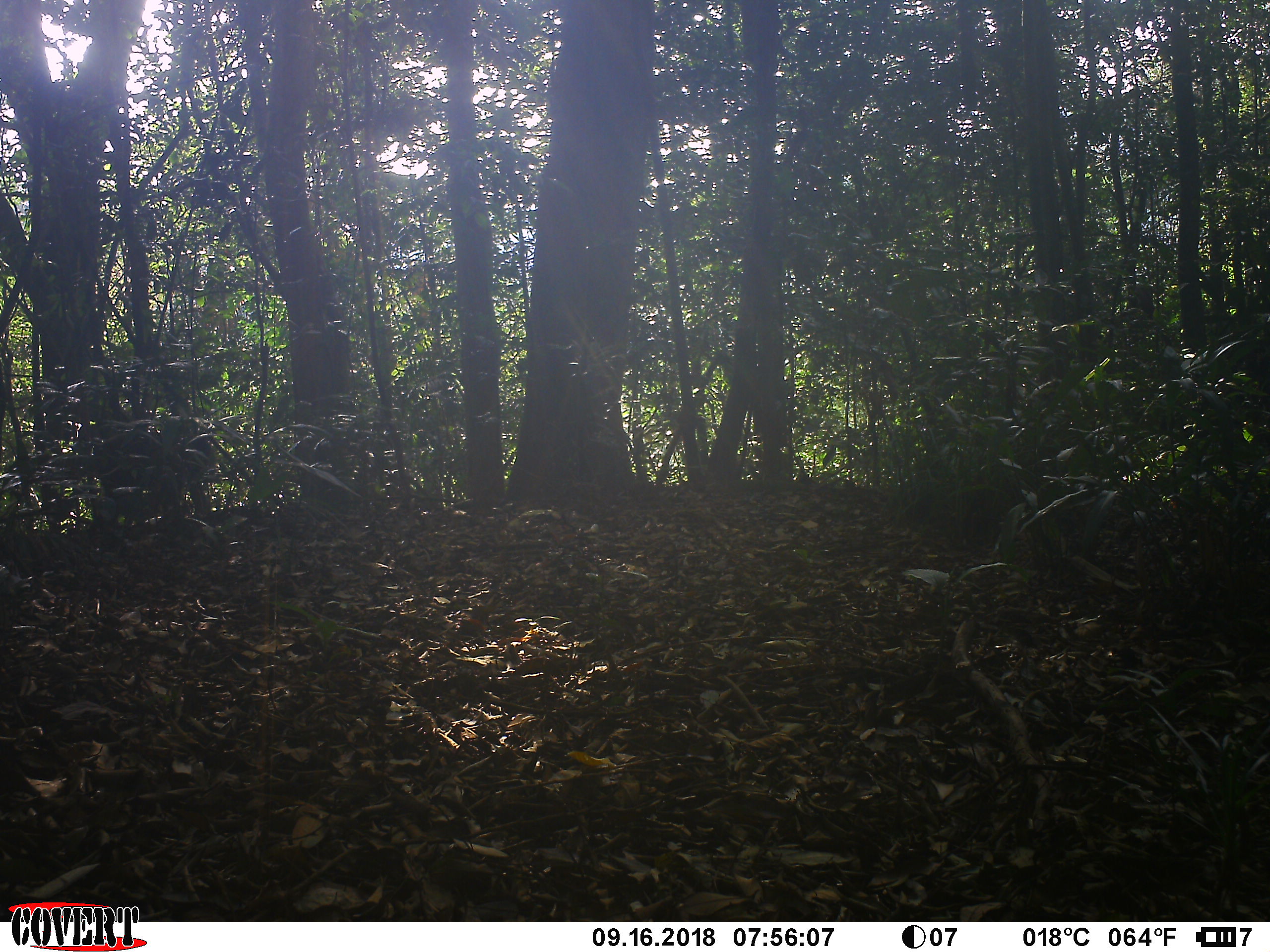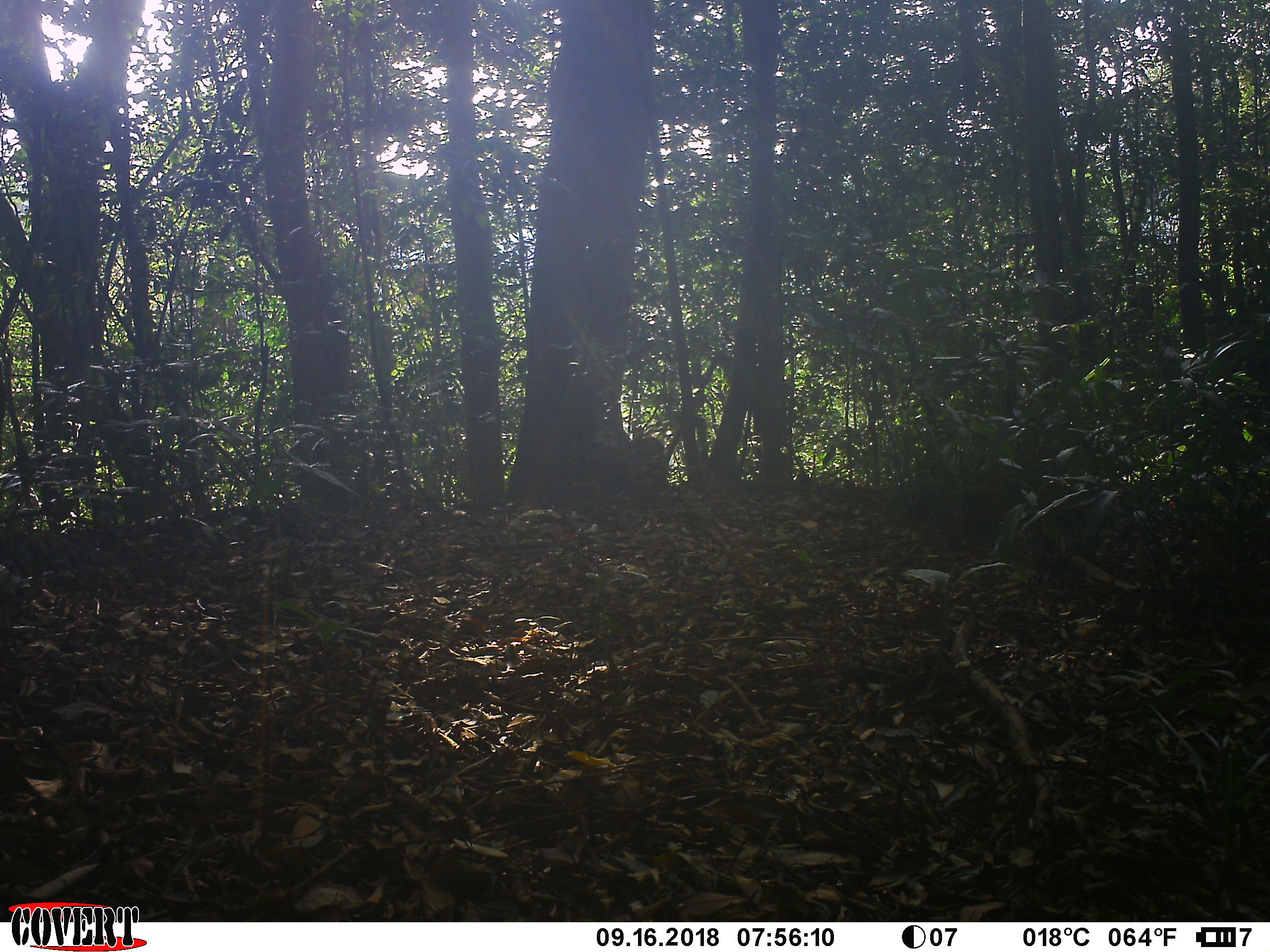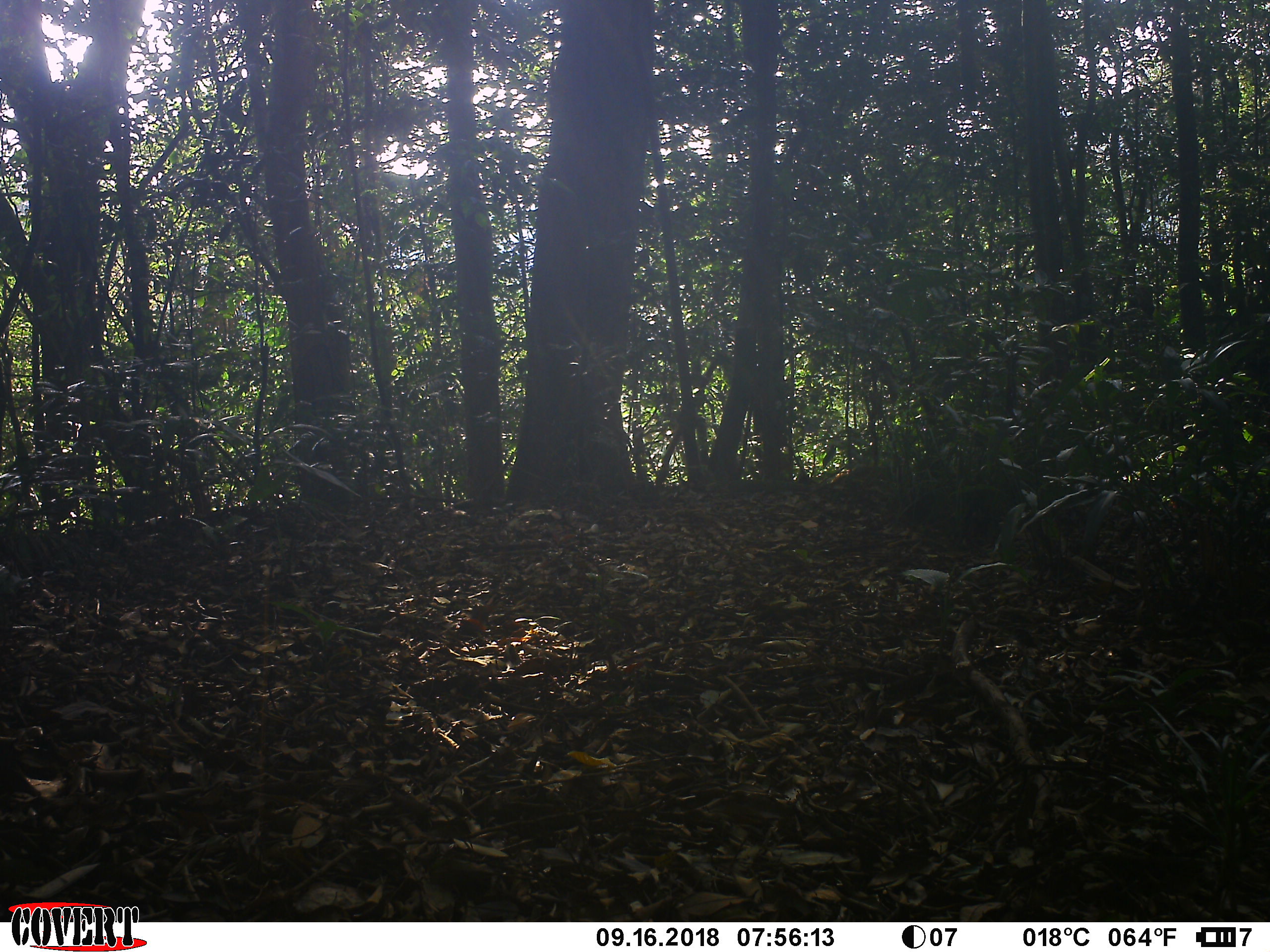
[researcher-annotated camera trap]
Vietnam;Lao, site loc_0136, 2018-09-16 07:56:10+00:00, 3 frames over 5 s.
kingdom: Animalia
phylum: Chordata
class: Mammalia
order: Primates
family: Cercopithecidae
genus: Macaca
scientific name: Macaca arctoides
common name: stump-tailed macaque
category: stump tailed macaque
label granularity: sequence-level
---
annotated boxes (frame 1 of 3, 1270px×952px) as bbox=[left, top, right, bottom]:
stump tailed macaque: bbox=[94, 421, 215, 534]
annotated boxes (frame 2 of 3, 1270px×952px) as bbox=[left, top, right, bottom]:
stump tailed macaque: bbox=[598, 437, 668, 492]